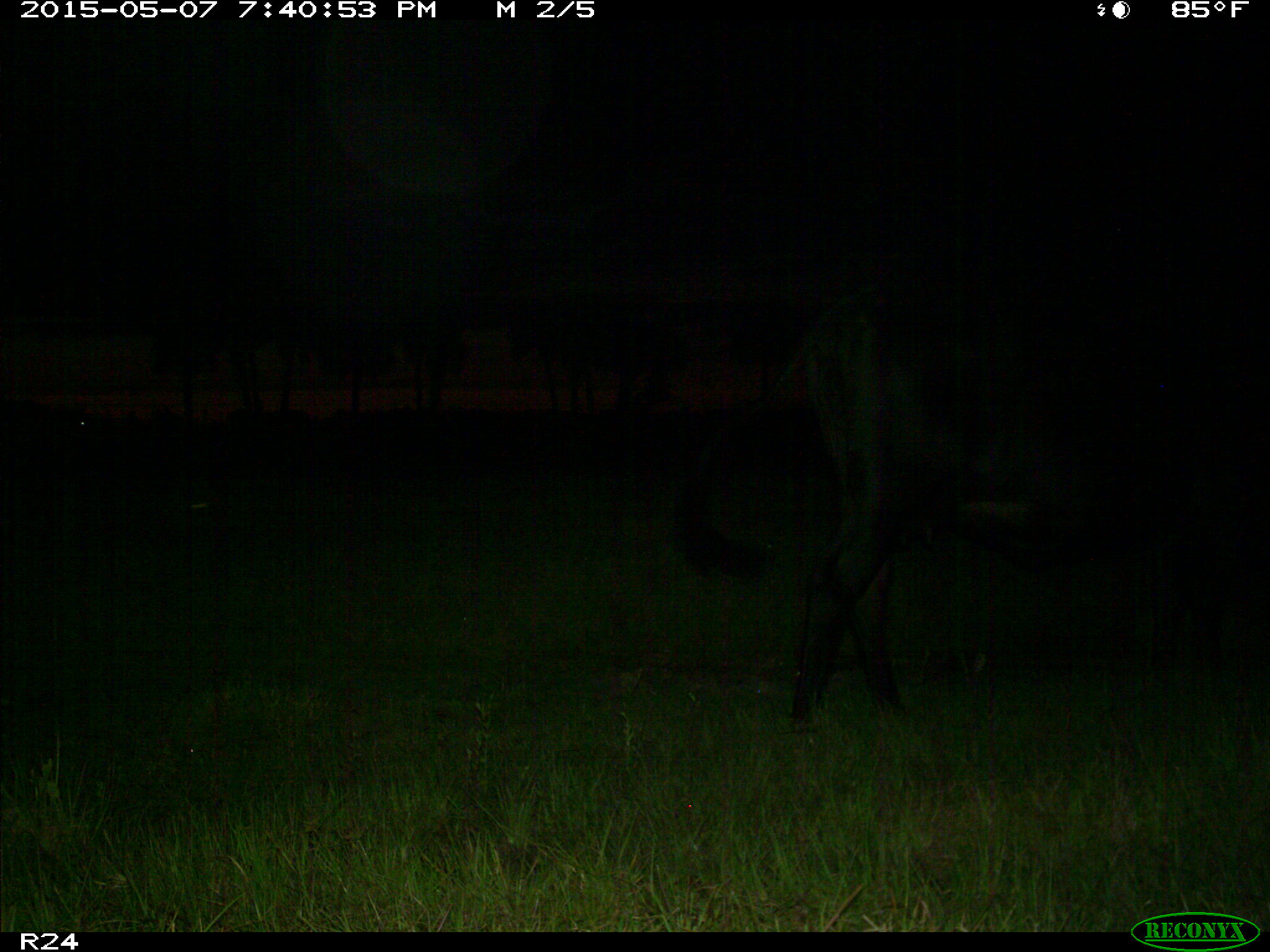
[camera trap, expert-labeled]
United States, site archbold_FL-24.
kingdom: Animalia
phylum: Chordata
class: Mammalia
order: Artiodactyla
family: Bovidae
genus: Bos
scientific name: Bos taurus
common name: domestic cow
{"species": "Bos taurus (domestic cow)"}